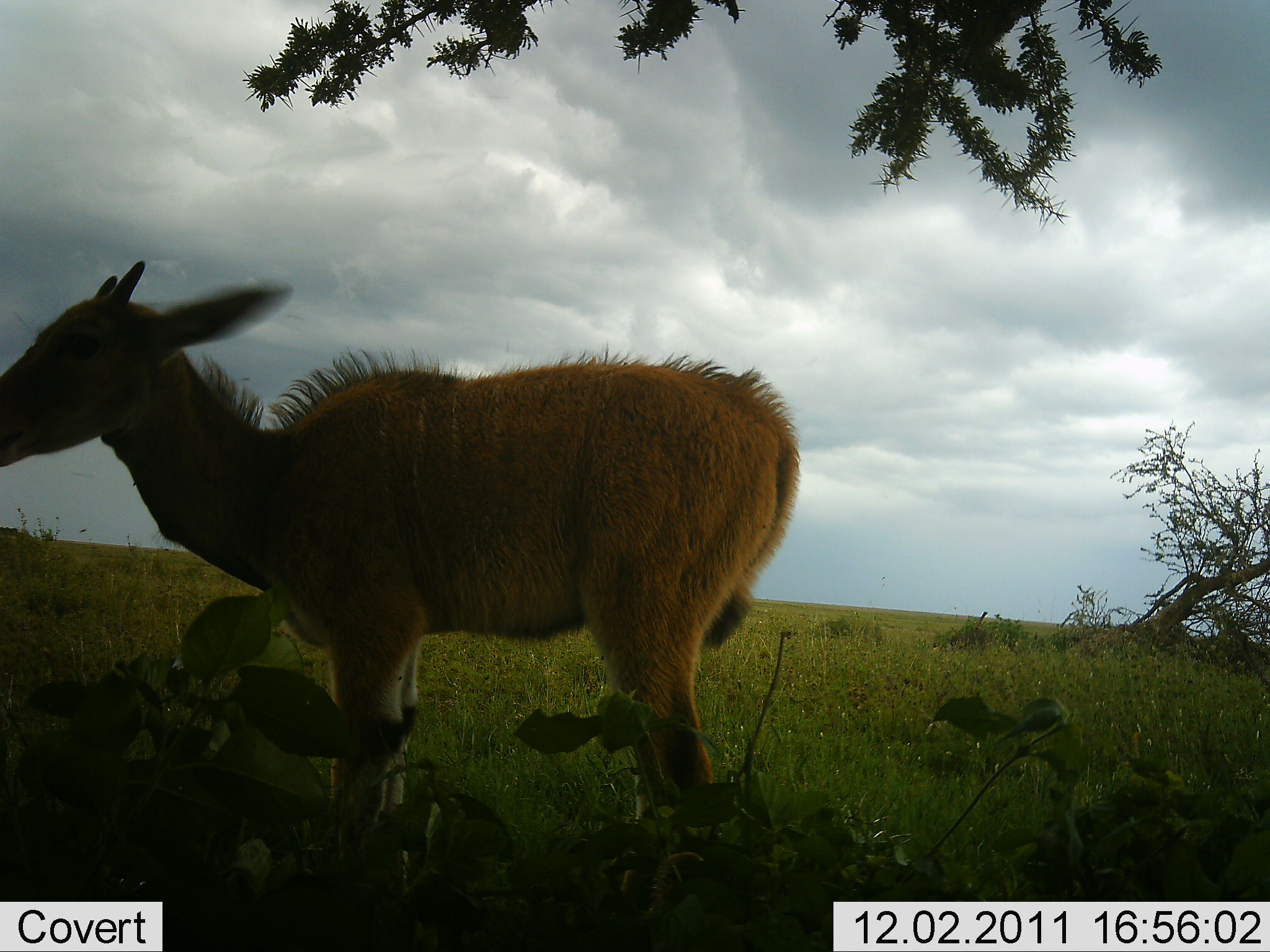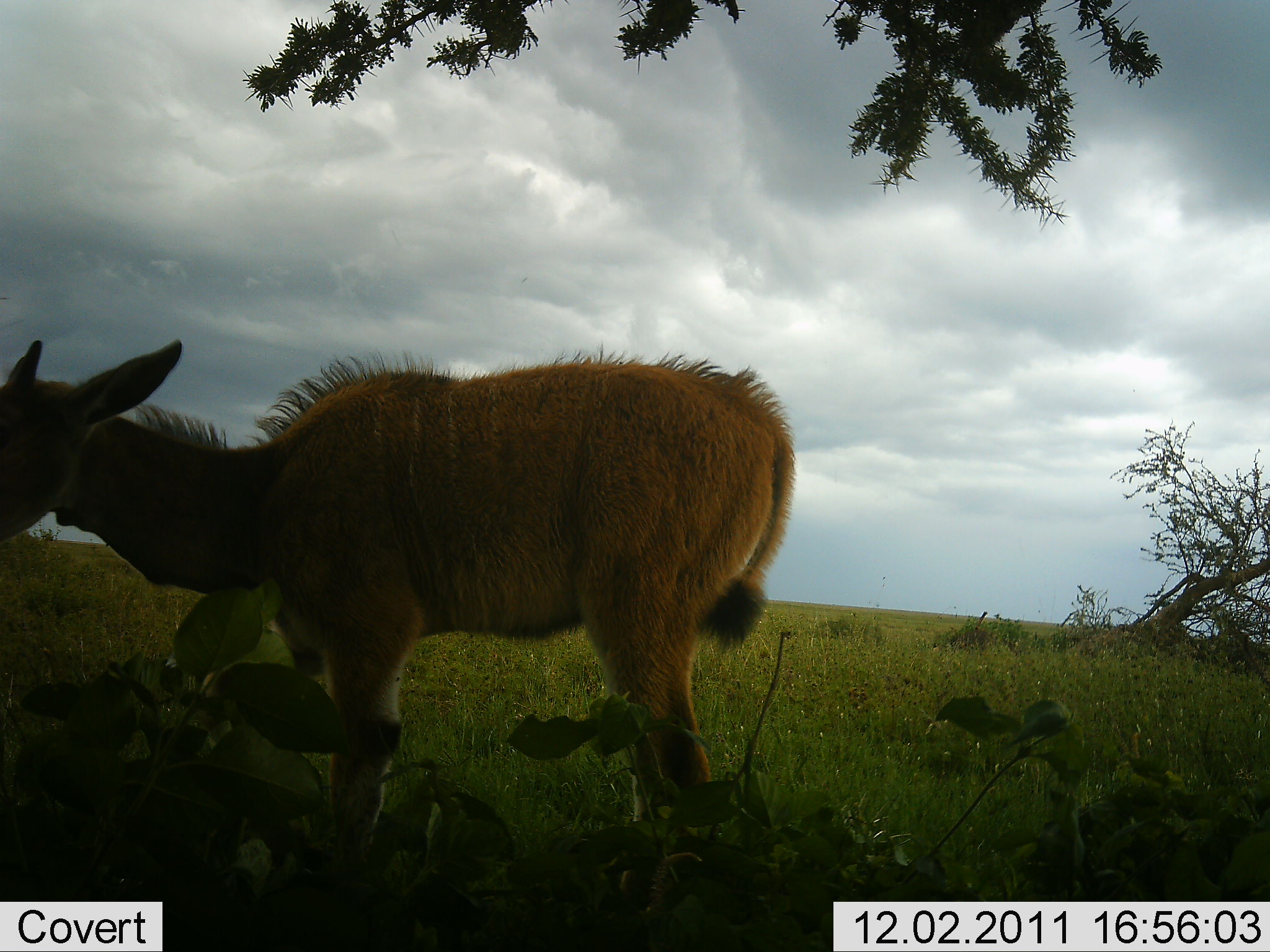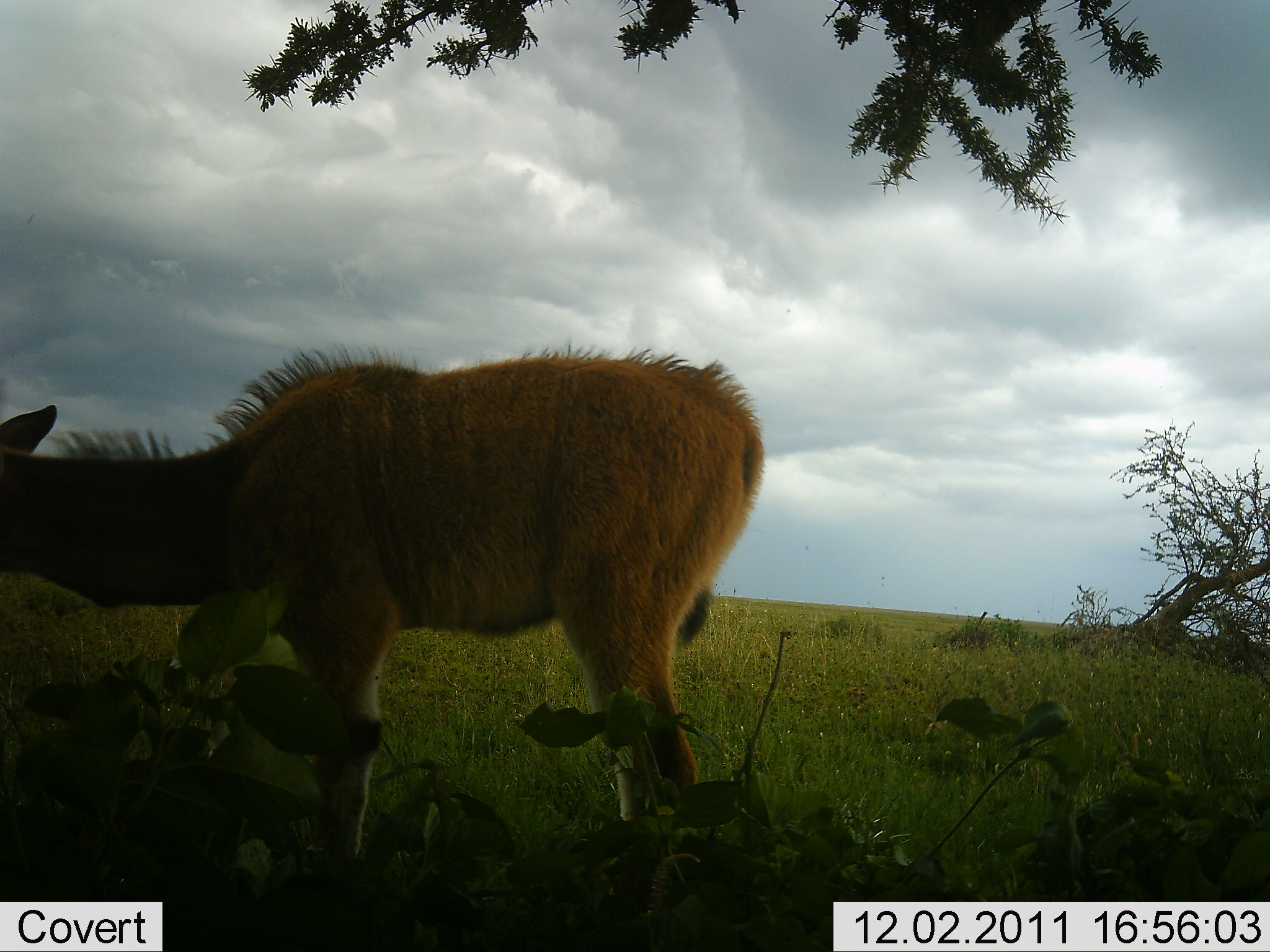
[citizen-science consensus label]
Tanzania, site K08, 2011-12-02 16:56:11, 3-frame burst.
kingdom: Animalia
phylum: Chordata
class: Mammalia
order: Artiodactyla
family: Bovidae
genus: Tragelaphus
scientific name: Tragelaphus oryx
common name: eland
Eland (Tragelaphus oryx), count 1. Behavior (volunteer vote fractions): standing 89%, resting 0%, moving 0%, interacting 0%. Young present (vote fraction): 44%. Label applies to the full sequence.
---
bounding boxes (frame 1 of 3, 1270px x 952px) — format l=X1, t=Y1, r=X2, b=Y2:
animal: l=0, t=254, r=800, b=915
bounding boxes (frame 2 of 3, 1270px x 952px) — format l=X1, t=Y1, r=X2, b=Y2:
animal: l=2, t=333, r=798, b=899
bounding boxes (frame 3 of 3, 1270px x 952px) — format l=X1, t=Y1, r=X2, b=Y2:
animal: l=0, t=338, r=767, b=893